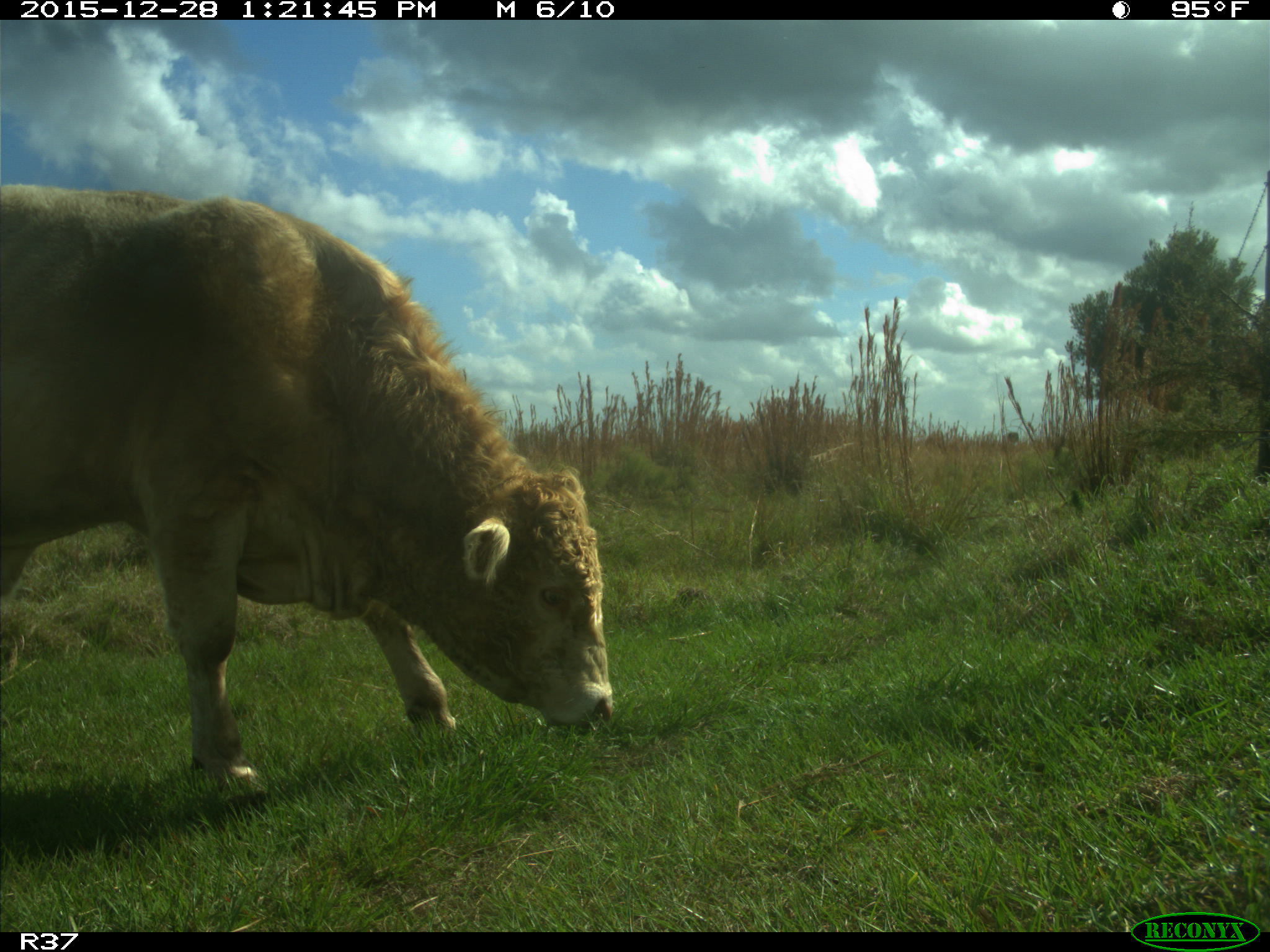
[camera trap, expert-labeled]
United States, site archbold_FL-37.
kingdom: Animalia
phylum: Chordata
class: Mammalia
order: Artiodactyla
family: Bovidae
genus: Bos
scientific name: Bos taurus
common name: domestic cow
Bos taurus (domestic cow).